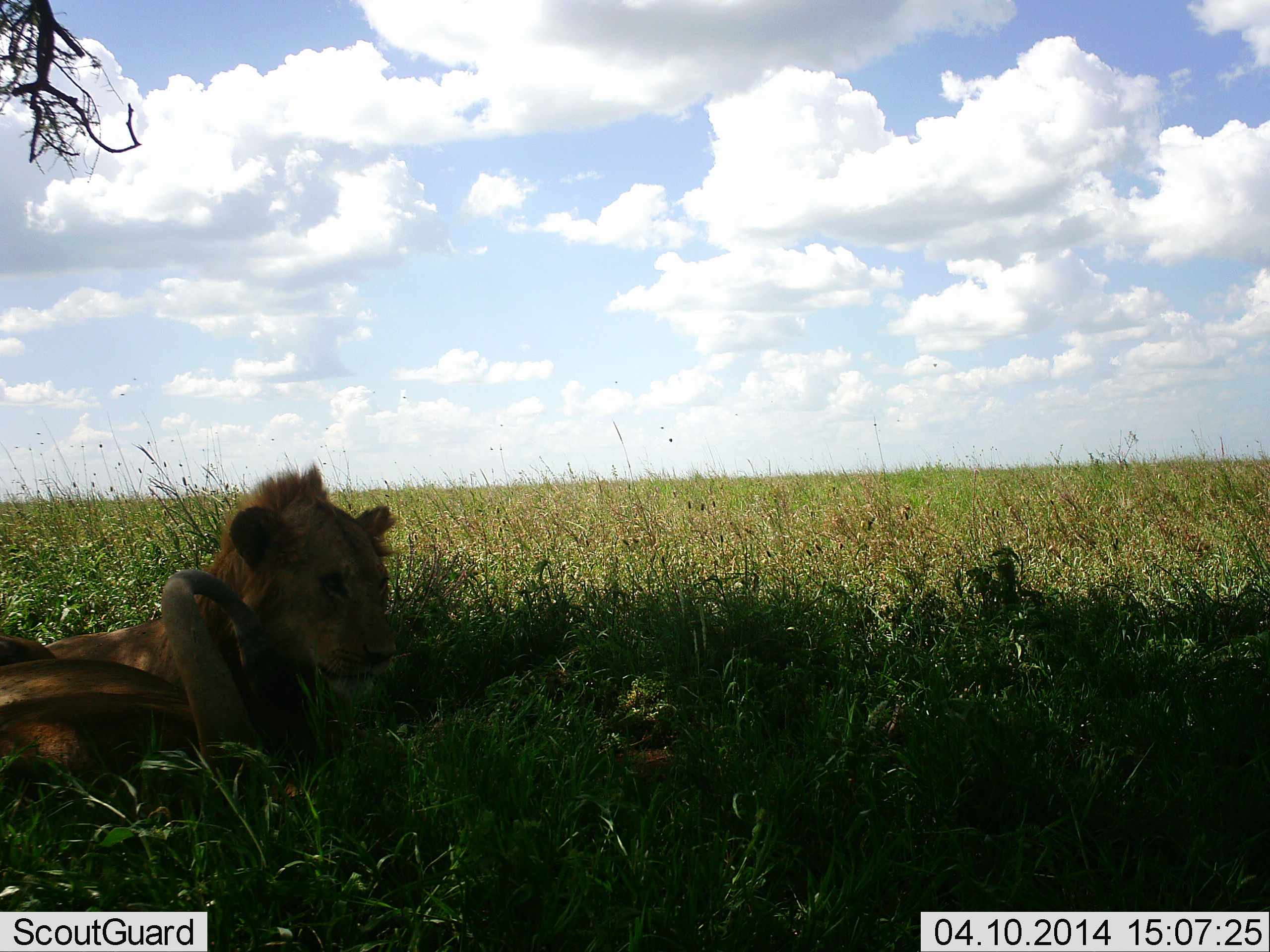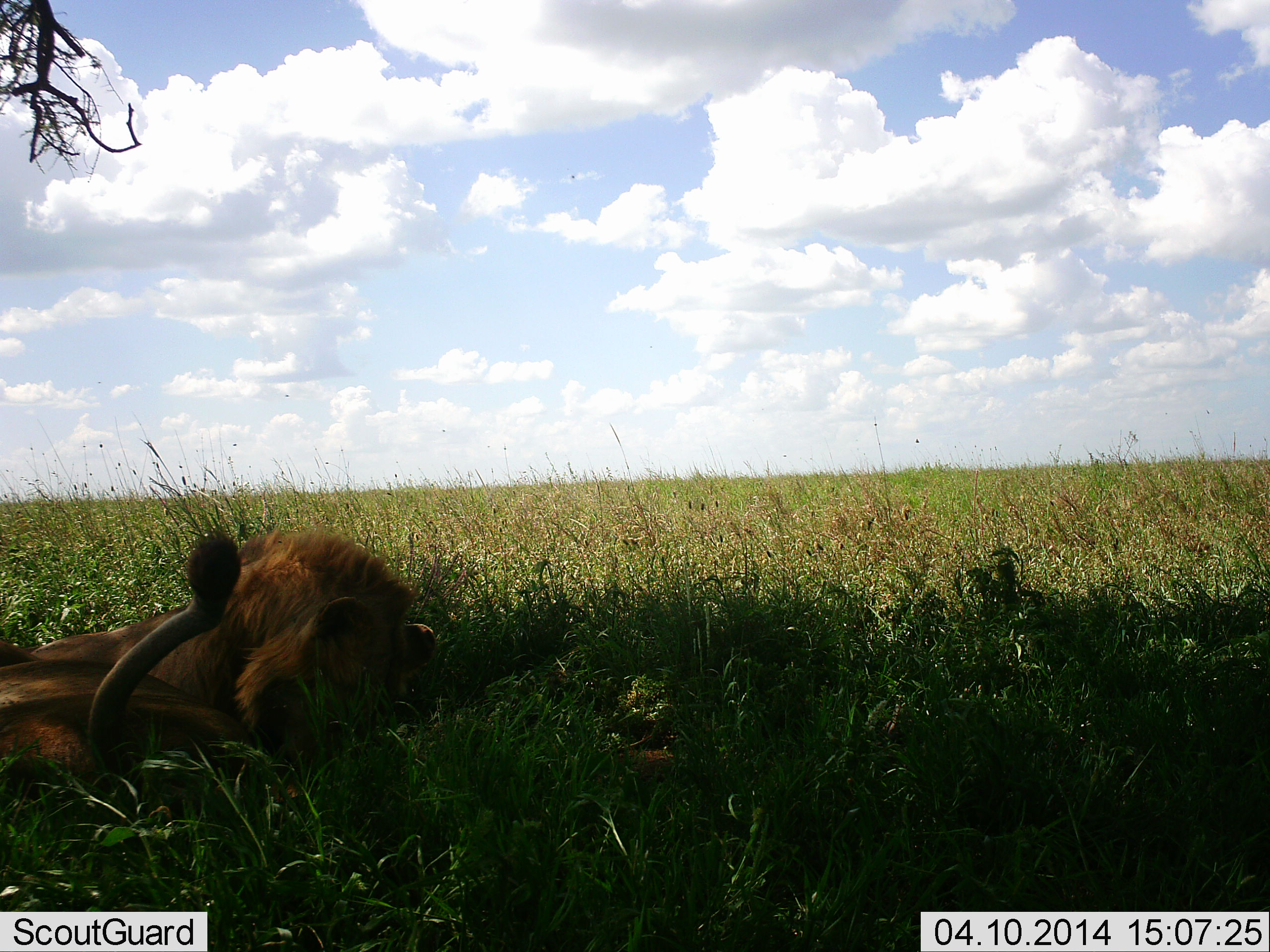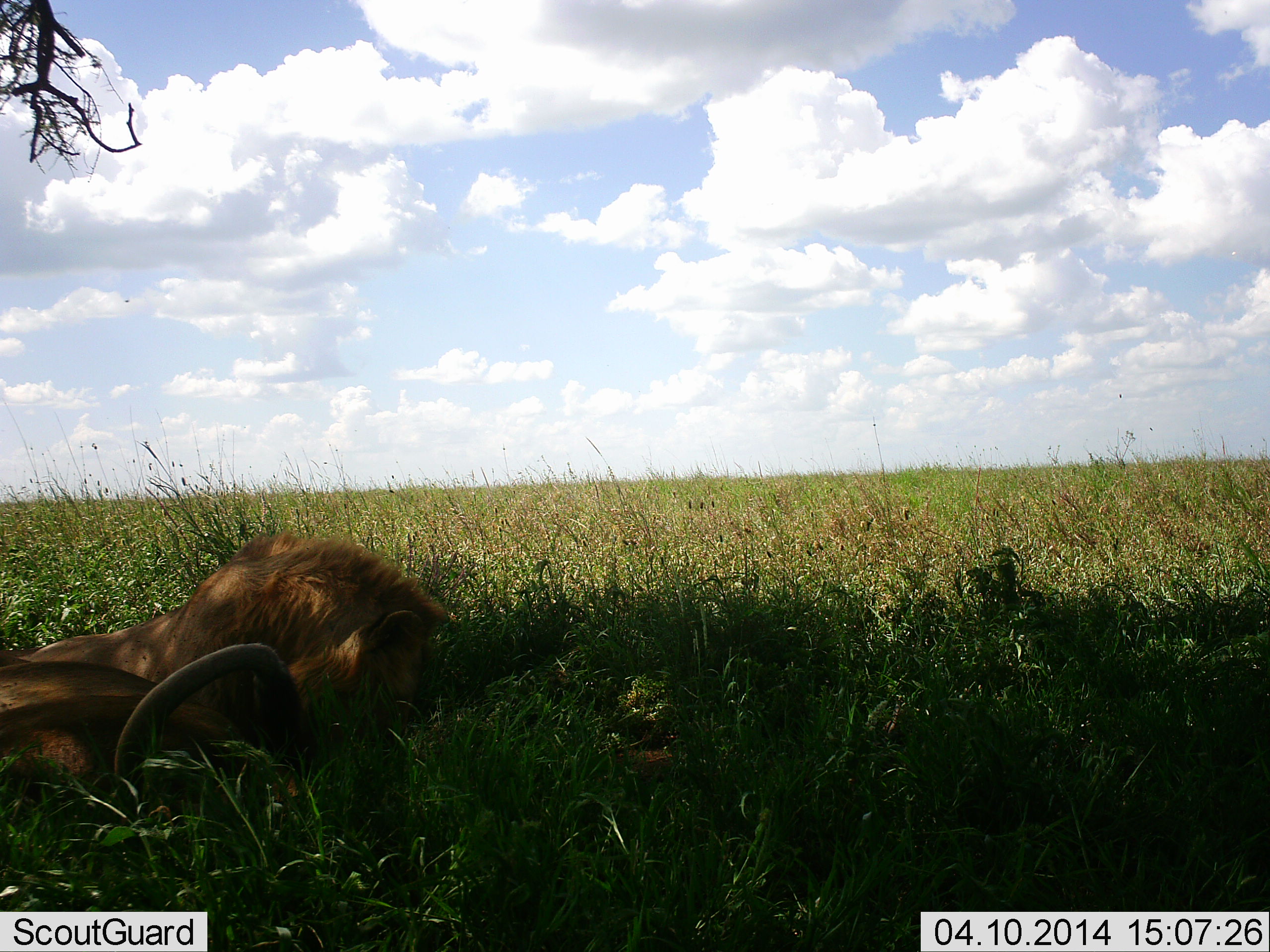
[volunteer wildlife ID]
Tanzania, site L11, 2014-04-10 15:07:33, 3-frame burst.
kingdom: Animalia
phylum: Chordata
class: Mammalia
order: Carnivora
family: Felidae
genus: Panthera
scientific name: Panthera leo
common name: lion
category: lionmale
Lionmale (lion) (Panthera leo), count 1. Behavior (volunteer vote fractions): standing 0%, resting 85%, moving 6%, interacting 15%. Young present (vote fraction): 3%. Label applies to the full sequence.